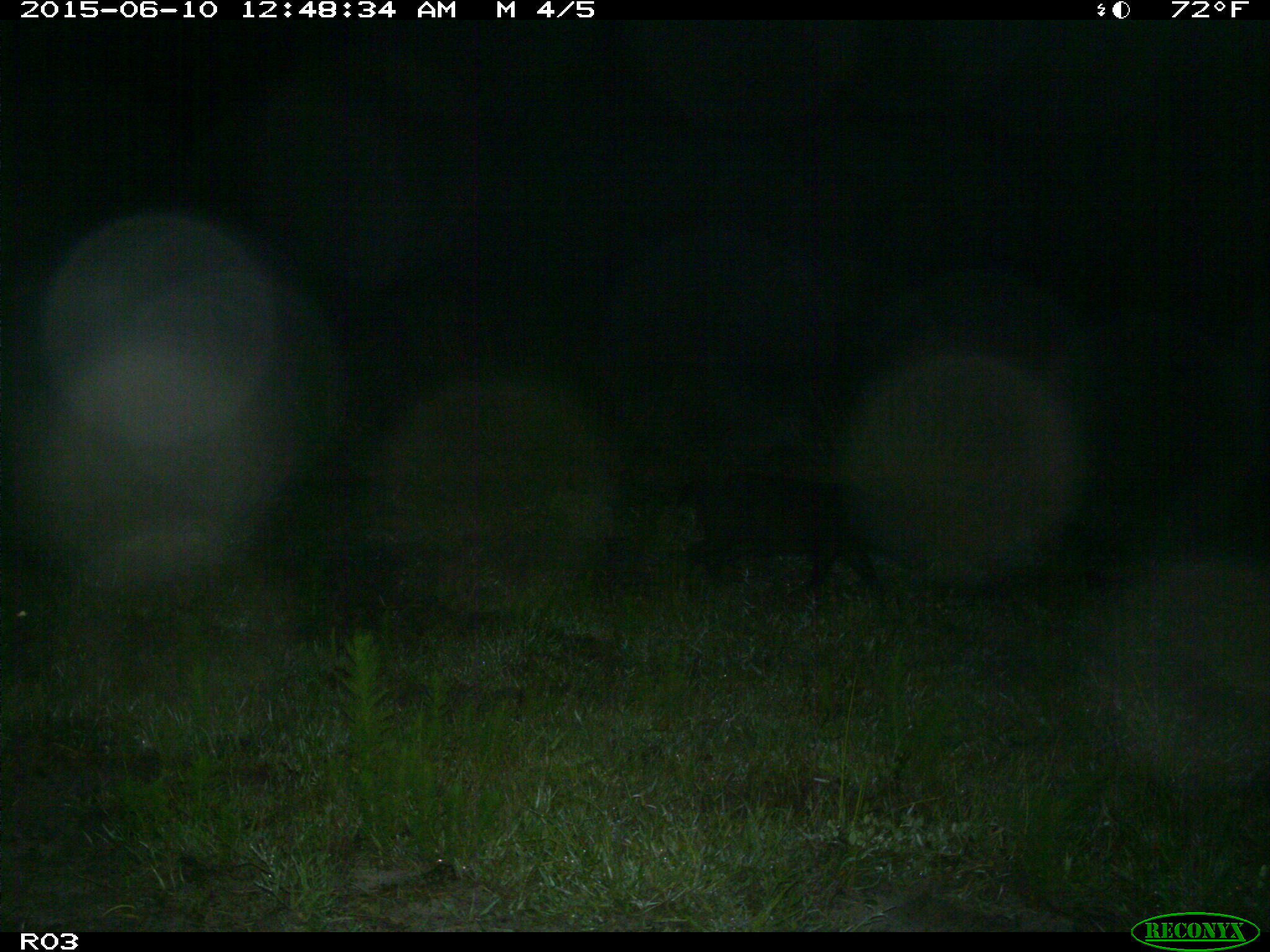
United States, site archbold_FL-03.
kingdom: Animalia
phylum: Chordata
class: Mammalia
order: Artiodactyla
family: Suidae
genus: Sus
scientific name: Sus scrofa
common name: wild boar